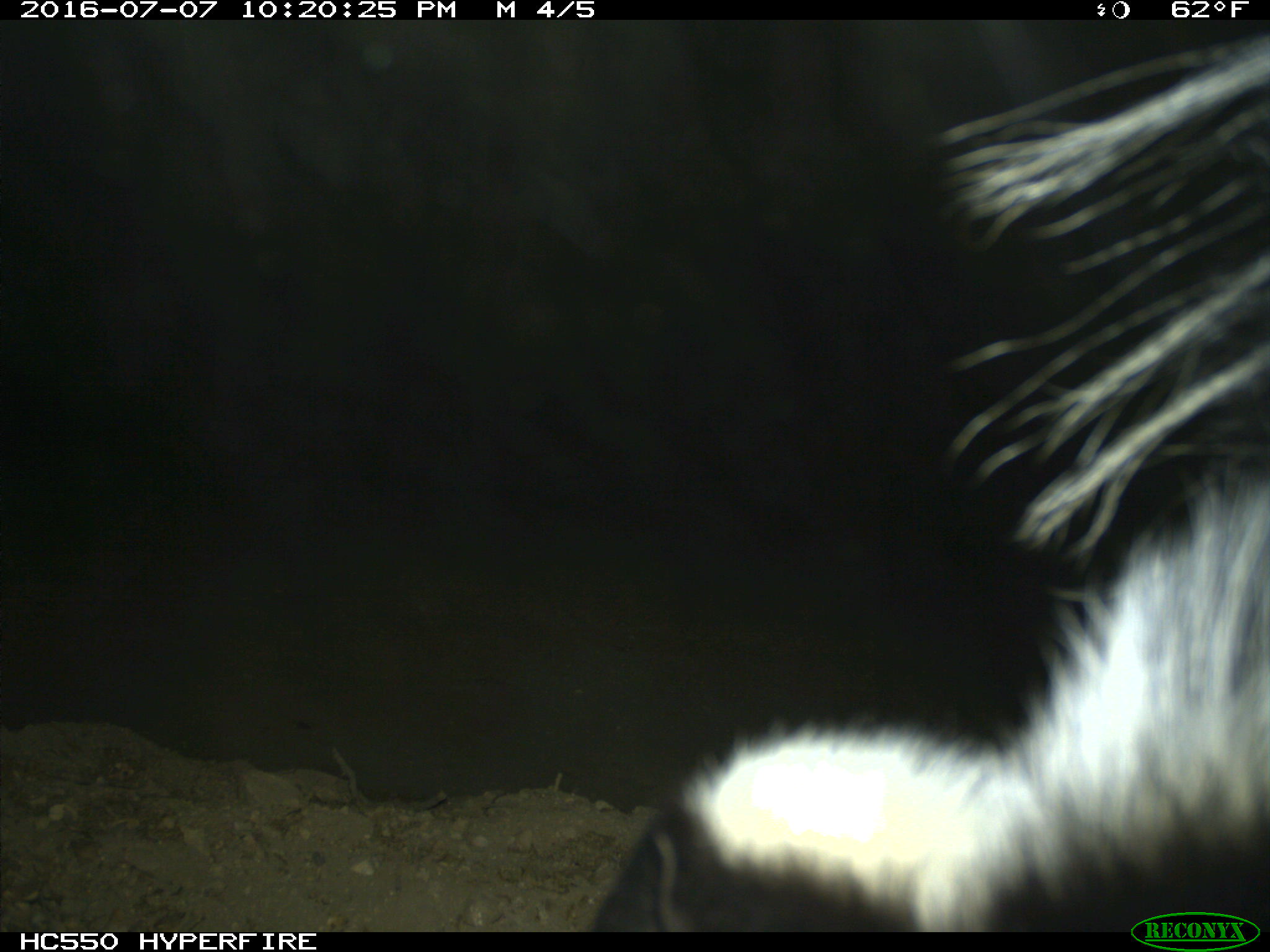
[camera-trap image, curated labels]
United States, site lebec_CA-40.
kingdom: Animalia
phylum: Chordata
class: Mammalia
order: Carnivora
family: Mephitidae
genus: Mephitis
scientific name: Mephitis mephitis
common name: striped skunk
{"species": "Mephitis mephitis (striped skunk)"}